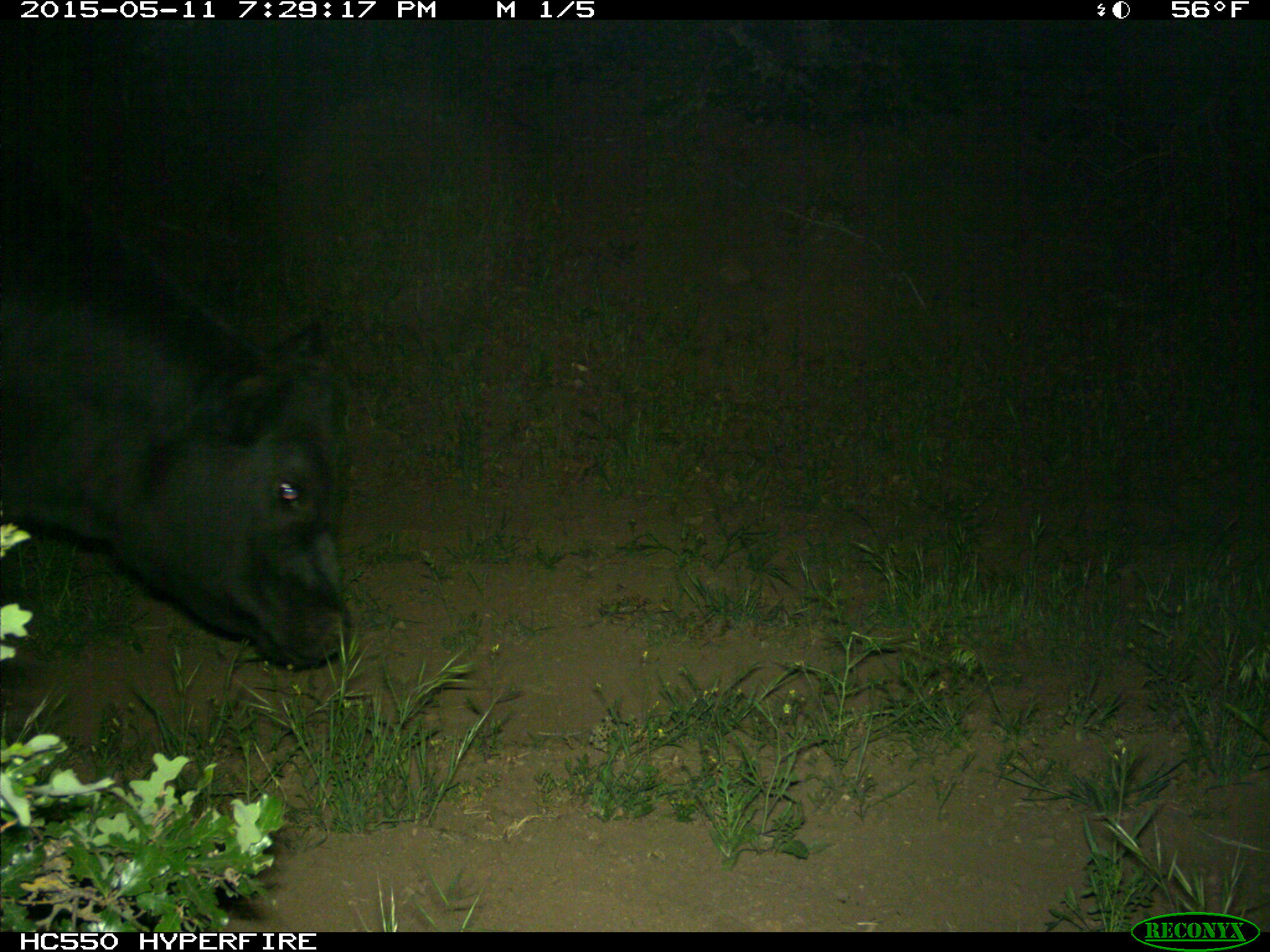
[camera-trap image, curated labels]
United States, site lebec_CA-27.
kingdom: Animalia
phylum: Chordata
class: Mammalia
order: Artiodactyla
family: Bovidae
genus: Bos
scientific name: Bos taurus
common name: domestic cow